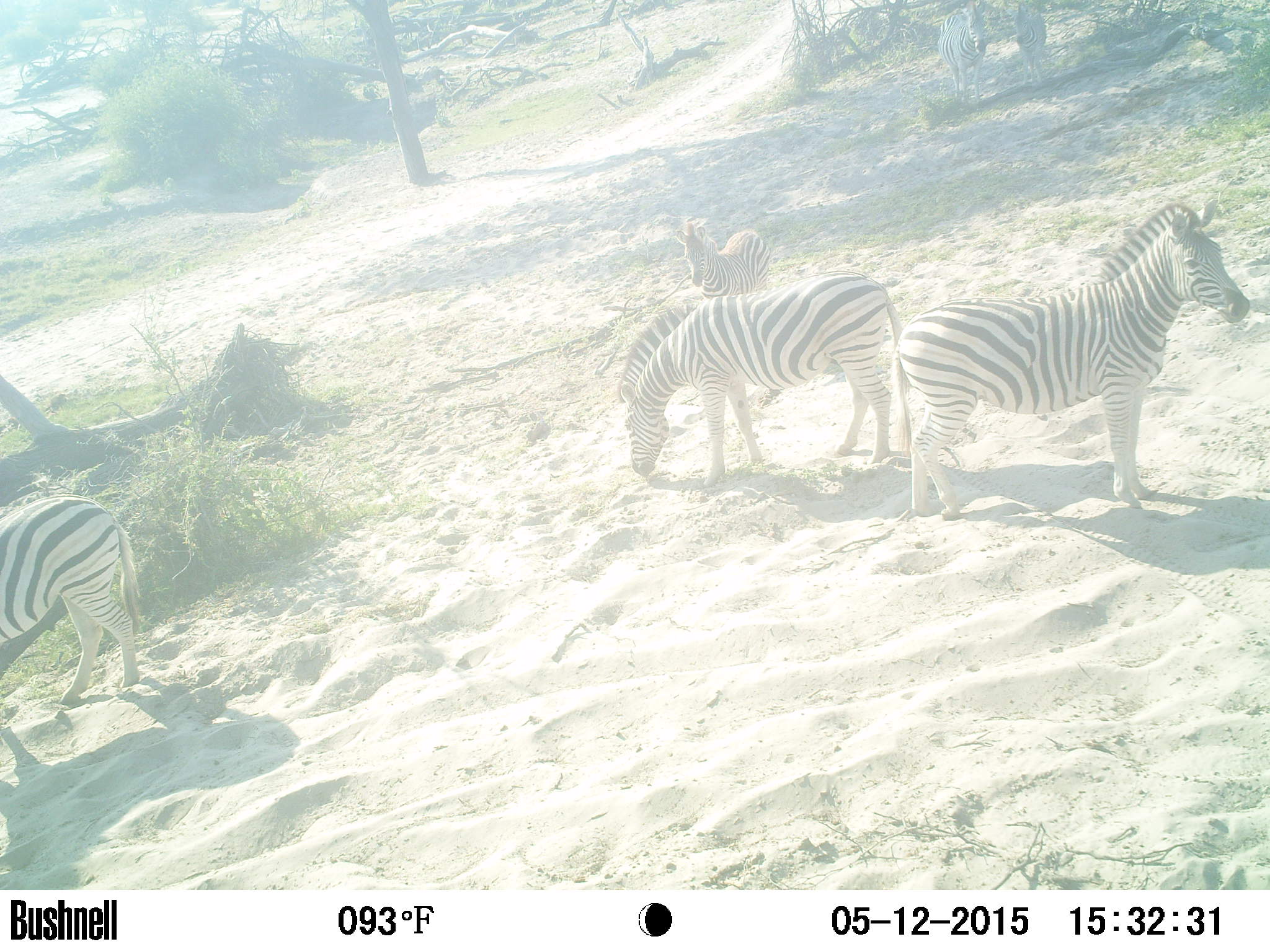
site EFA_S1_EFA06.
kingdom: Animalia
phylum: Chordata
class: Mammalia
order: Perissodactyla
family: Equidae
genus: Equus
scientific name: Equus quagga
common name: plains zebra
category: zebraplains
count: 6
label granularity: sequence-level